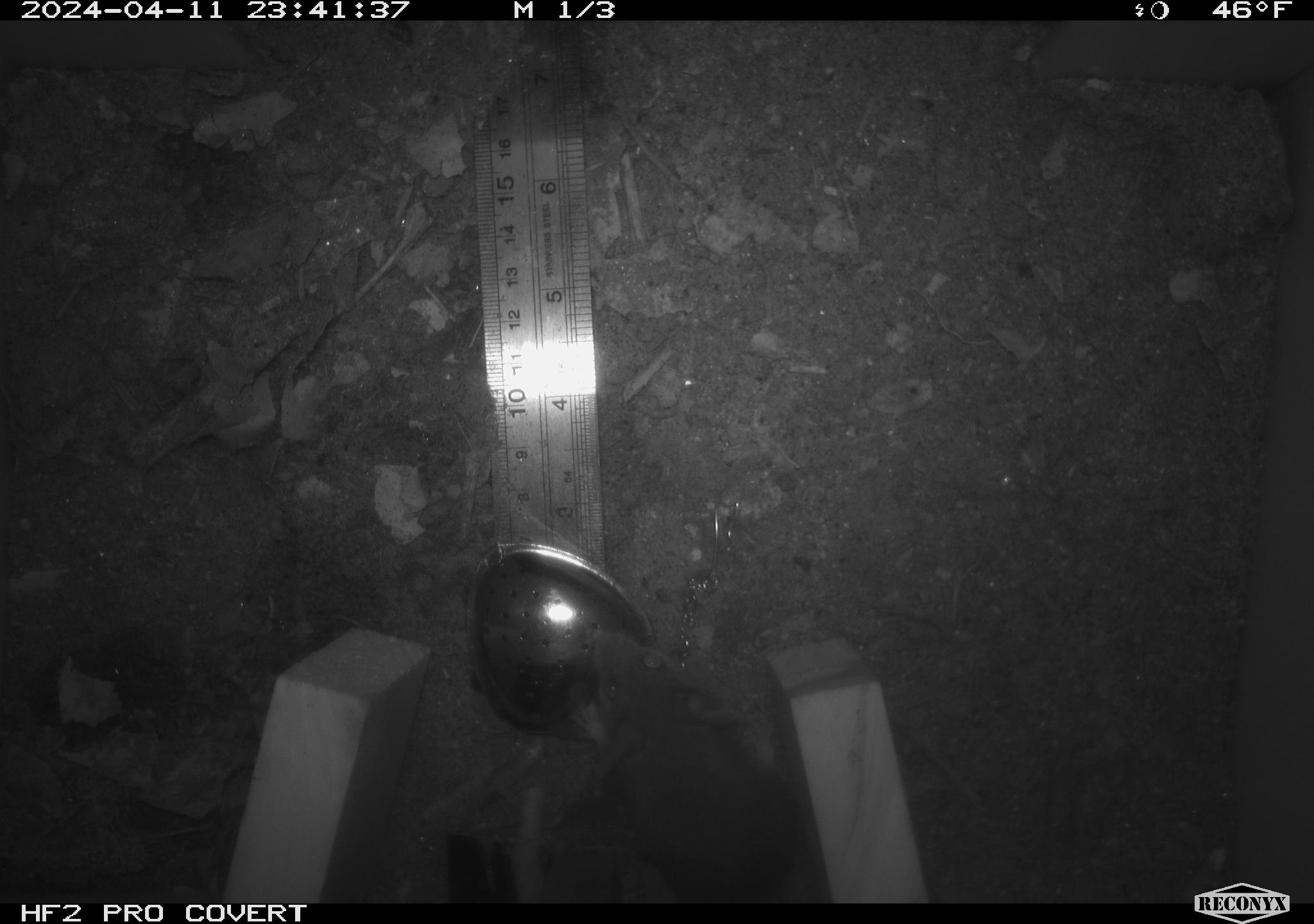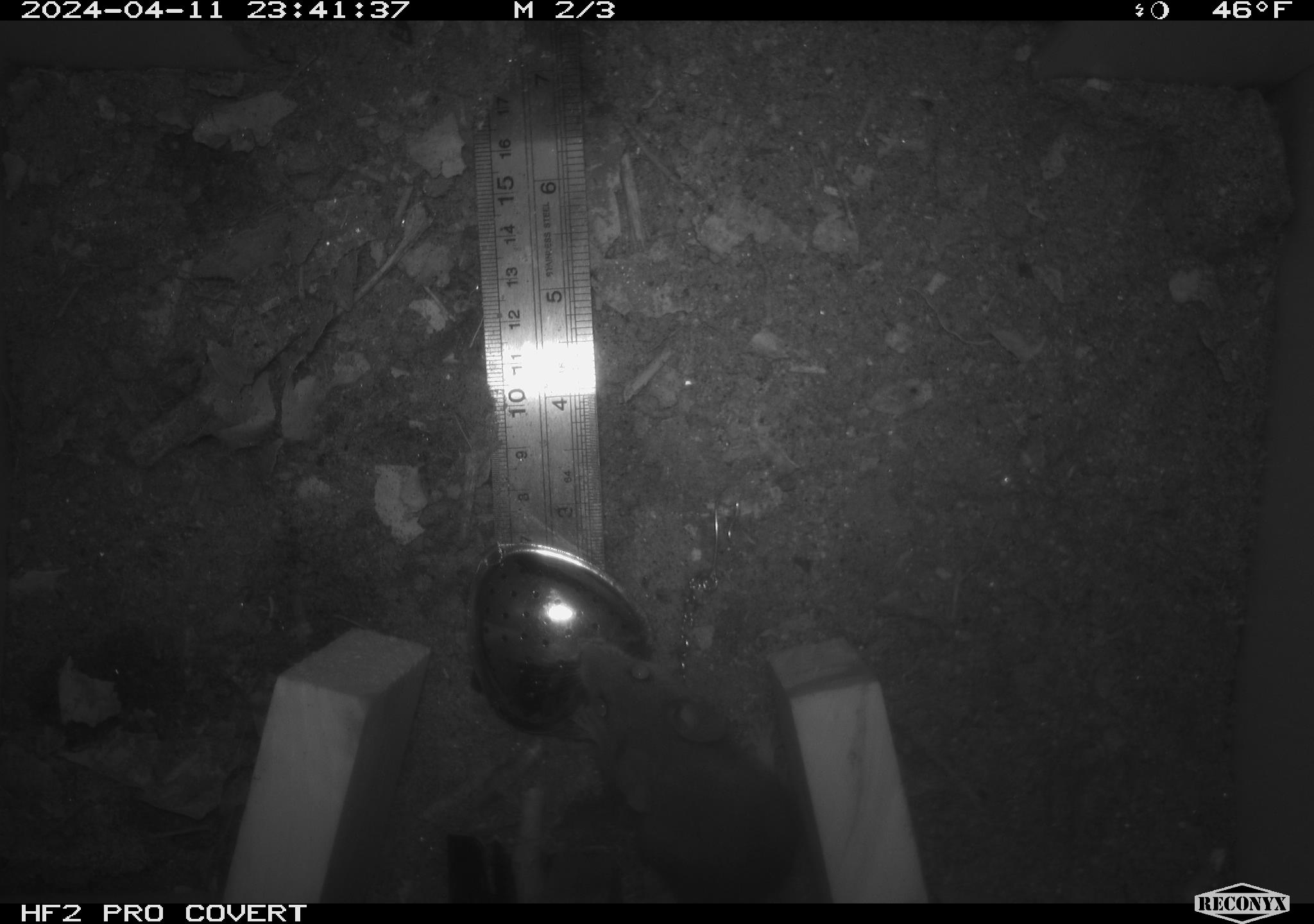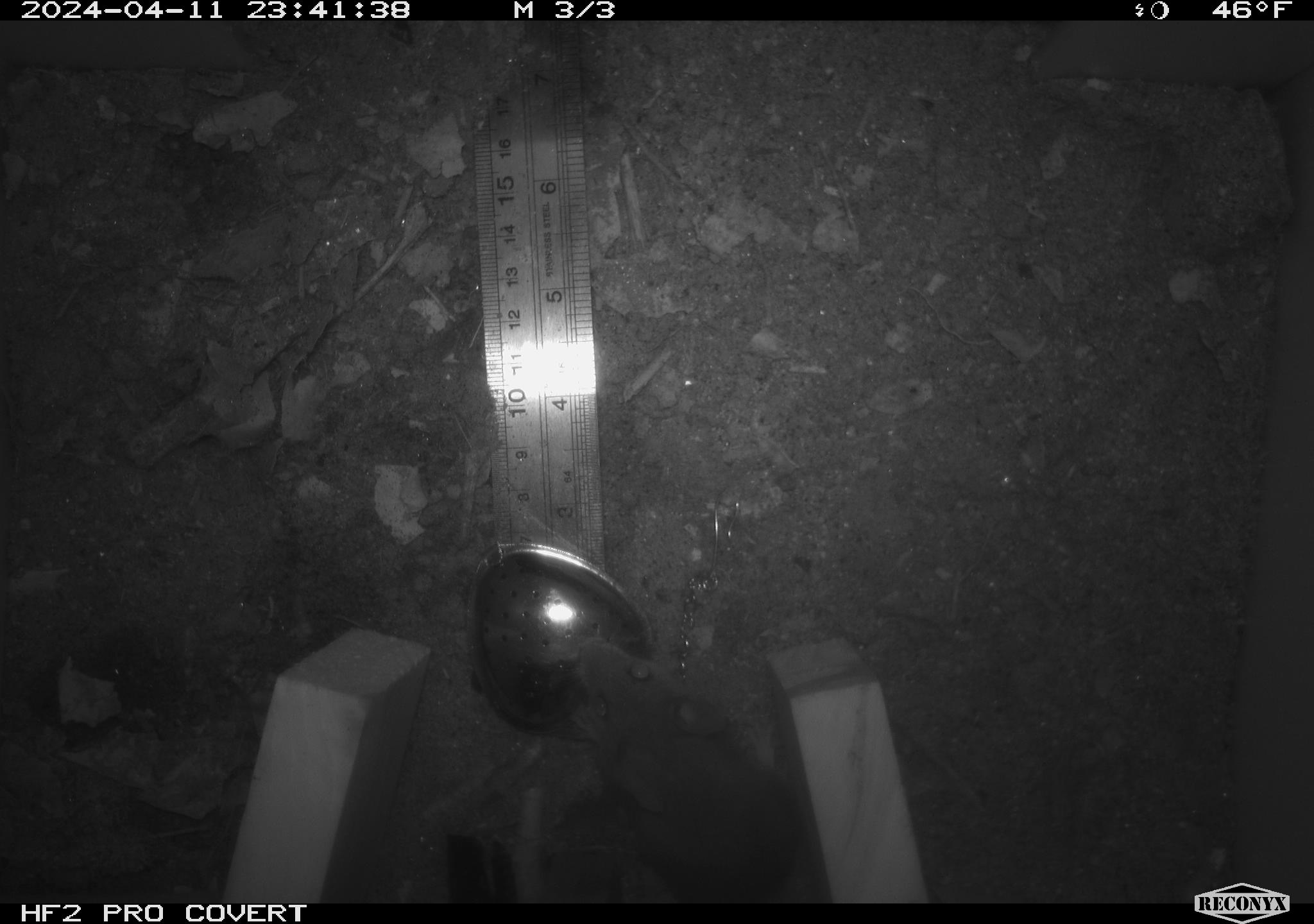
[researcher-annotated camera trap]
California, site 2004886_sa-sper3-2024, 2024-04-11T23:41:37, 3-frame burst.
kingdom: Animalia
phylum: Chordata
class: Mammalia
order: Rodentia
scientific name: Rodentia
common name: mouse species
Mouse species (Rodentia).